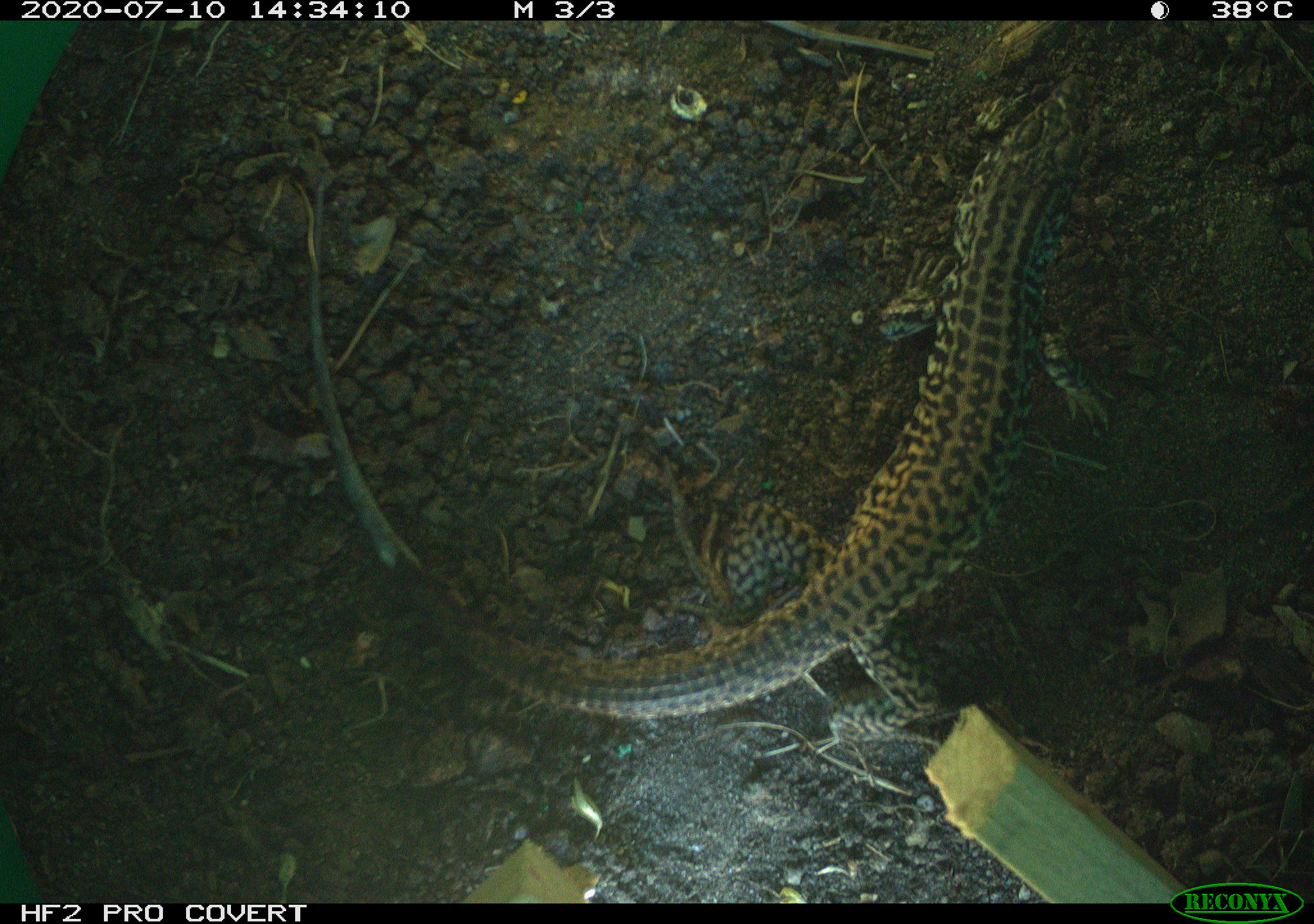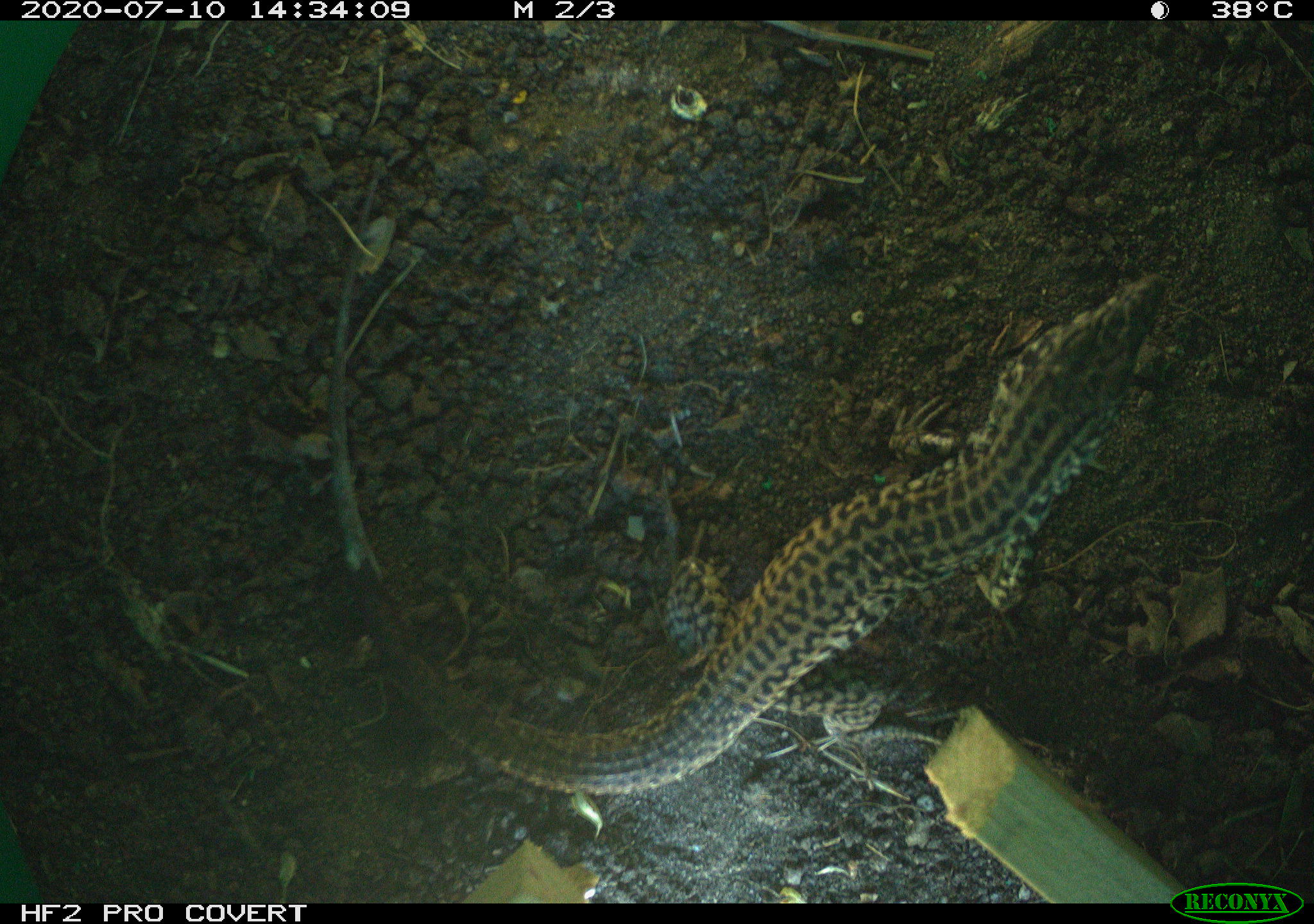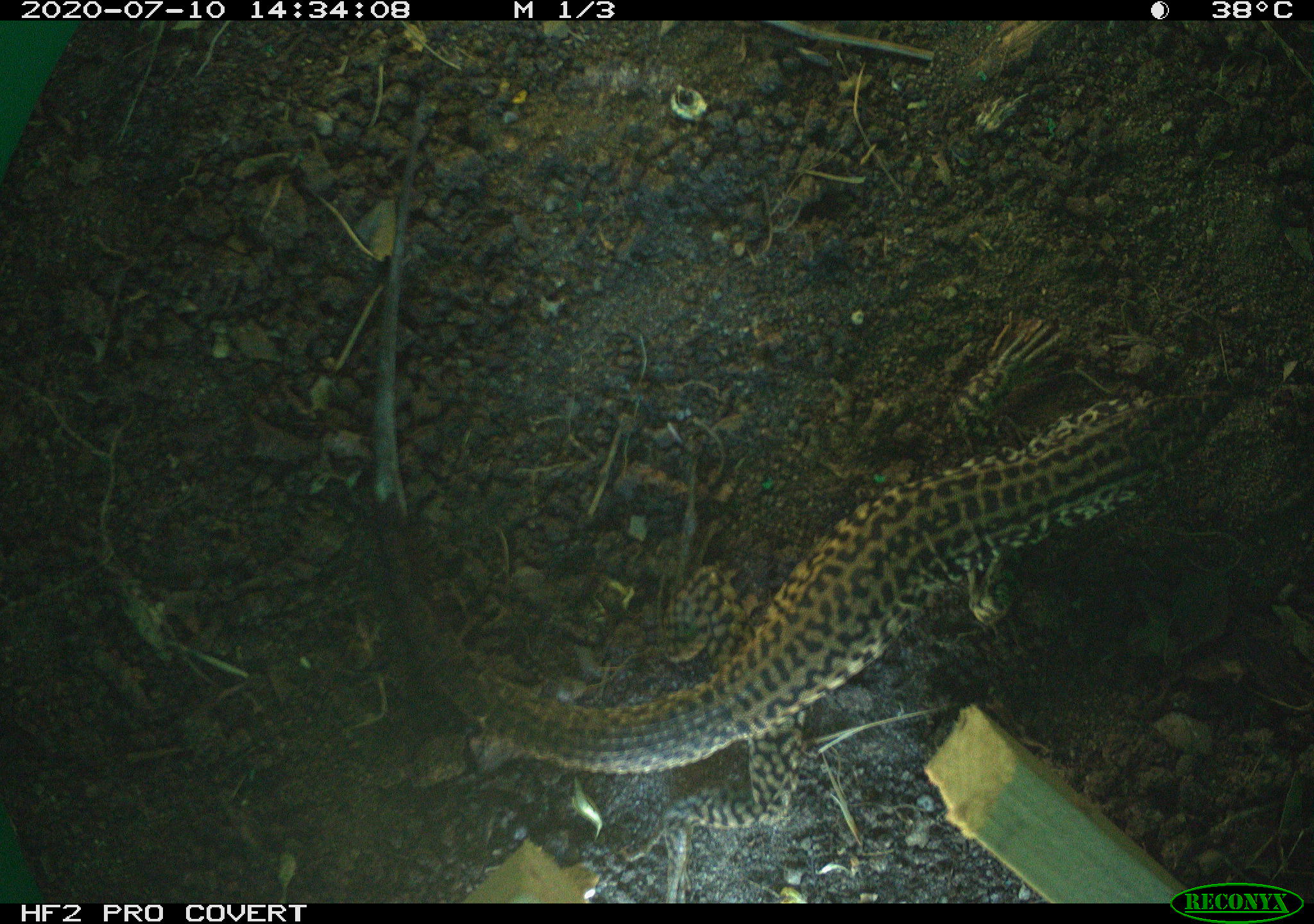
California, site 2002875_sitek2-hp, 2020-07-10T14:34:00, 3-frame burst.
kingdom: Animalia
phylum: Chordata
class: Reptilia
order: Squamata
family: Teiidae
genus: Aspidoscelis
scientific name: Aspidoscelis tigris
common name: western whiptail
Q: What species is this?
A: Western whiptail (Aspidoscelis tigris).